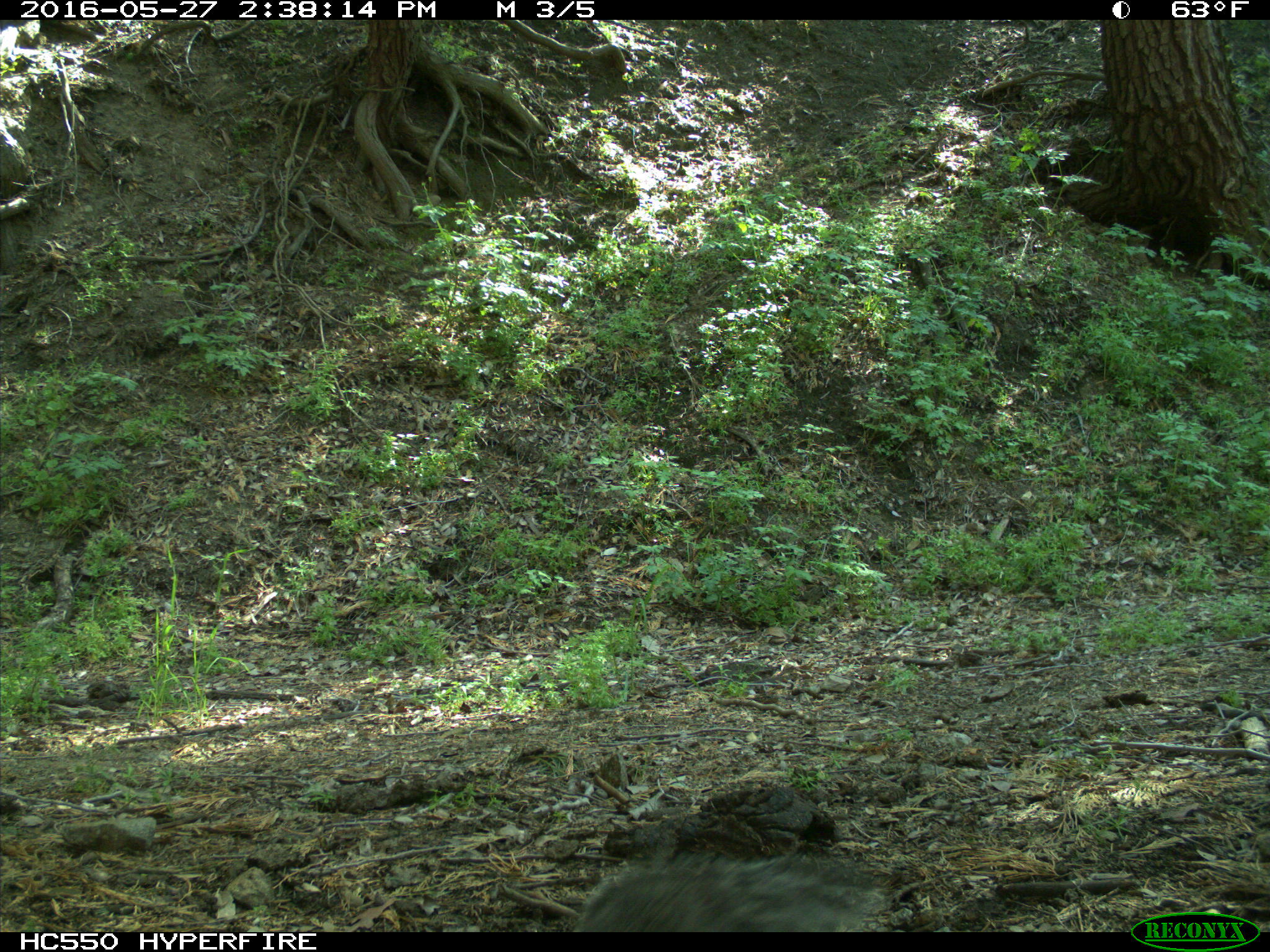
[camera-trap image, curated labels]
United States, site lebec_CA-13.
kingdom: Animalia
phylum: Chordata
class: Mammalia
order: Rodentia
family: Sciuridae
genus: Sciurus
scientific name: Sciurus carolinensis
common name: eastern gray squirrel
Sciurus carolinensis (eastern gray squirrel).